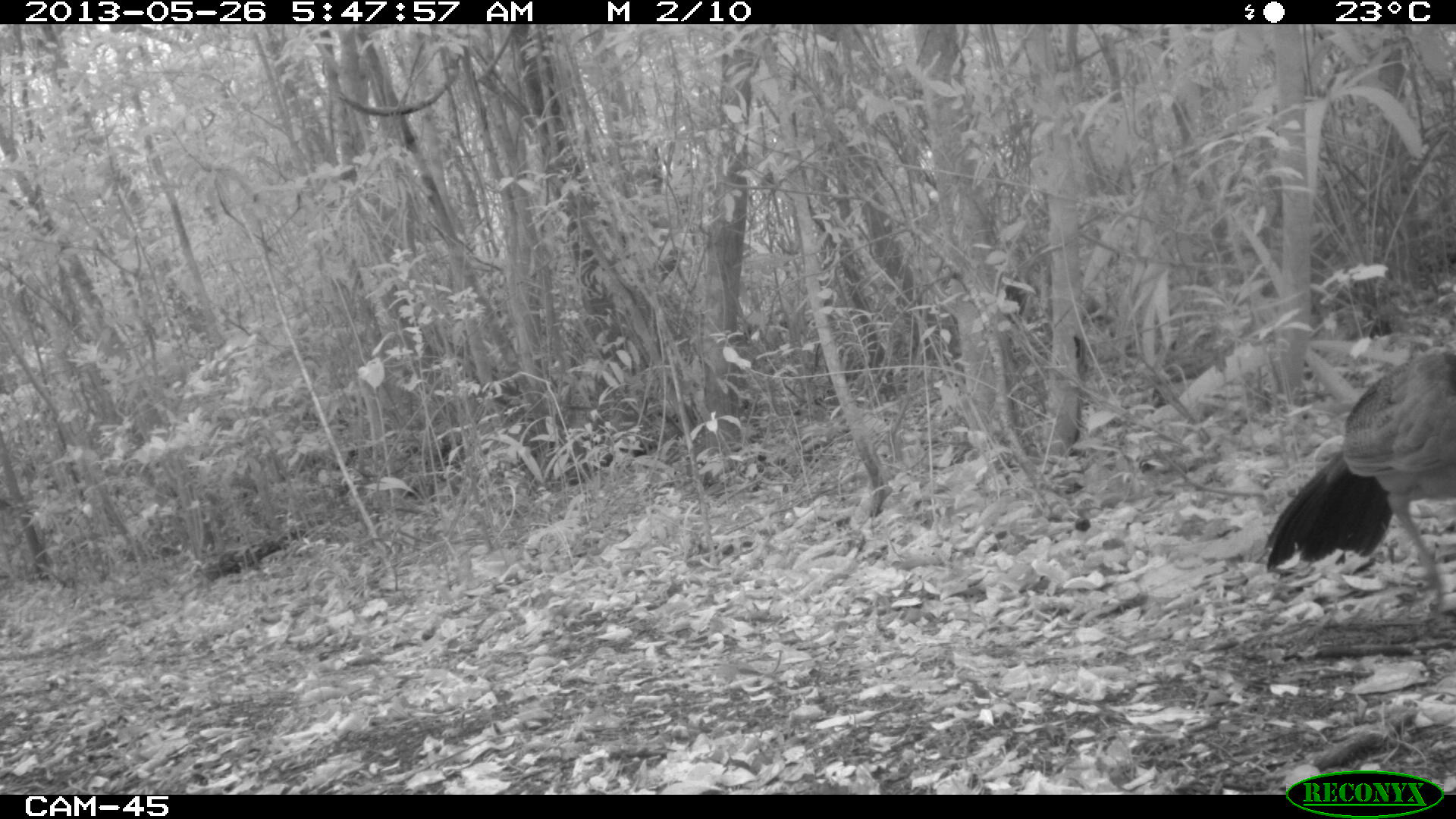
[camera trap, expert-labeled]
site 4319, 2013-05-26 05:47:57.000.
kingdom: Animalia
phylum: Chordata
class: Aves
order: Galliformes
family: Cracidae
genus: Crax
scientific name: Crax rubra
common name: great curassow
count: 1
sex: female